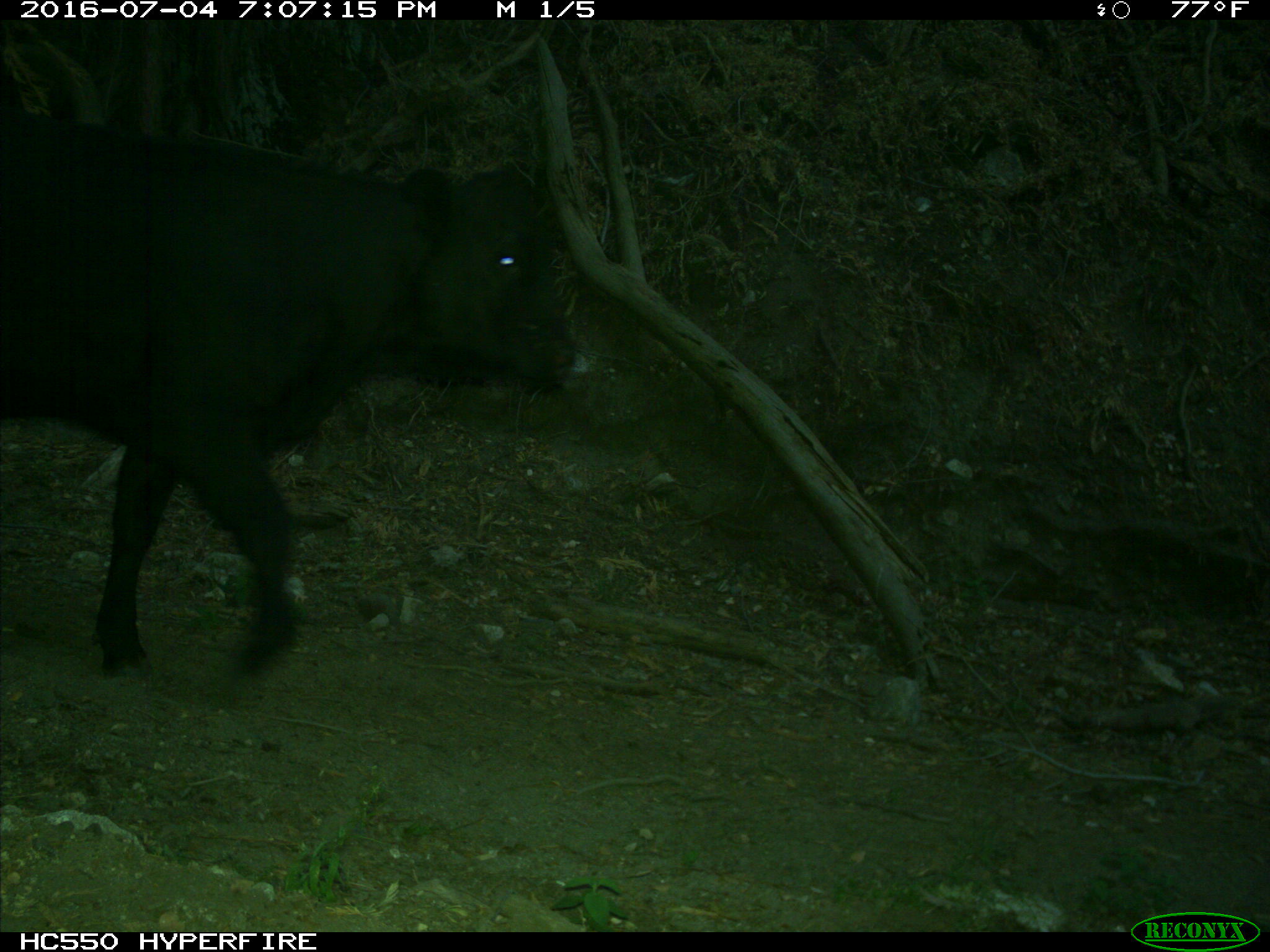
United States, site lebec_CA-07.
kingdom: Animalia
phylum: Chordata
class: Mammalia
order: Artiodactyla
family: Bovidae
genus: Bos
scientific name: Bos taurus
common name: domestic cow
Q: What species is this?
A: Bos taurus (domestic cow).